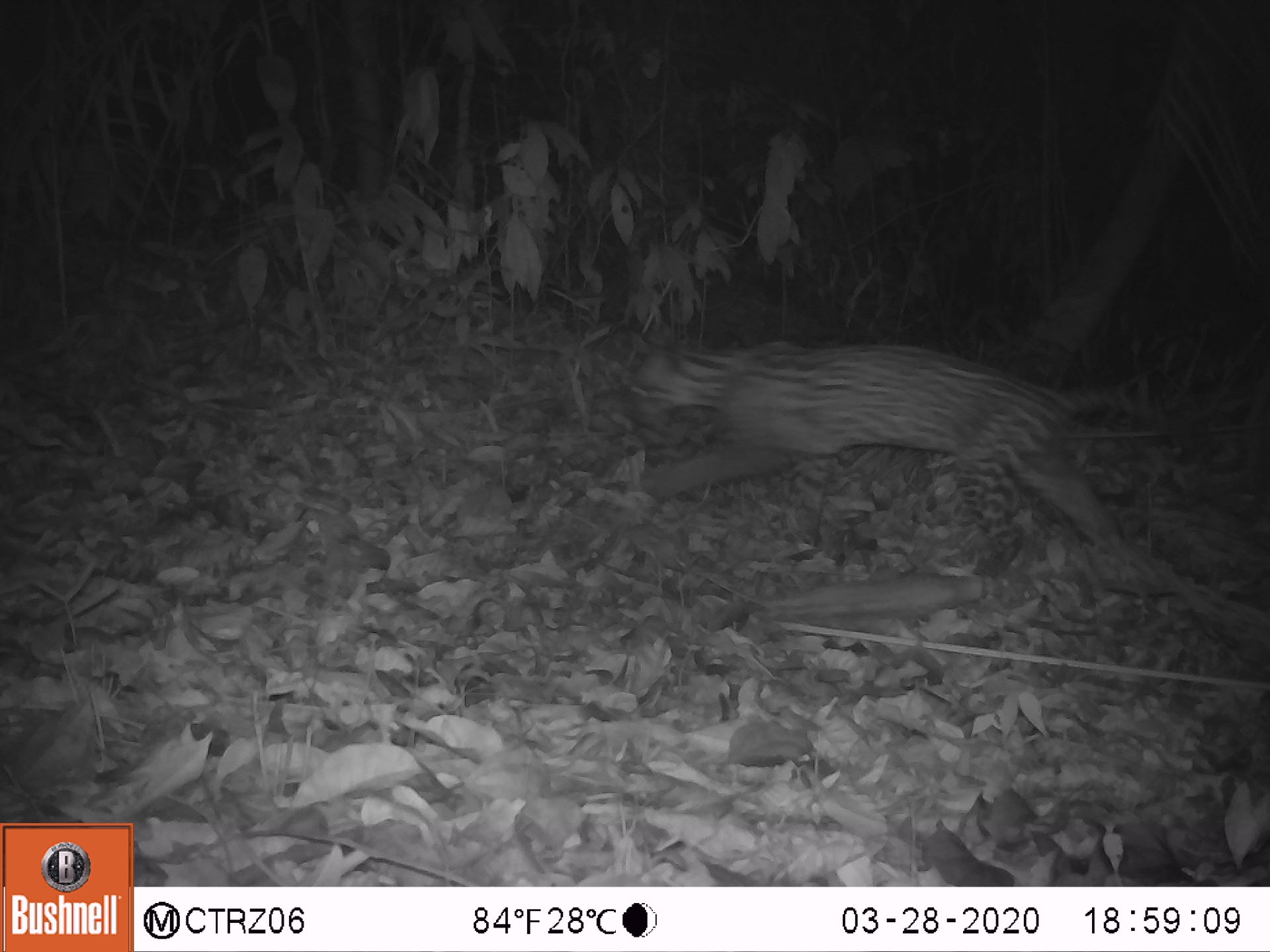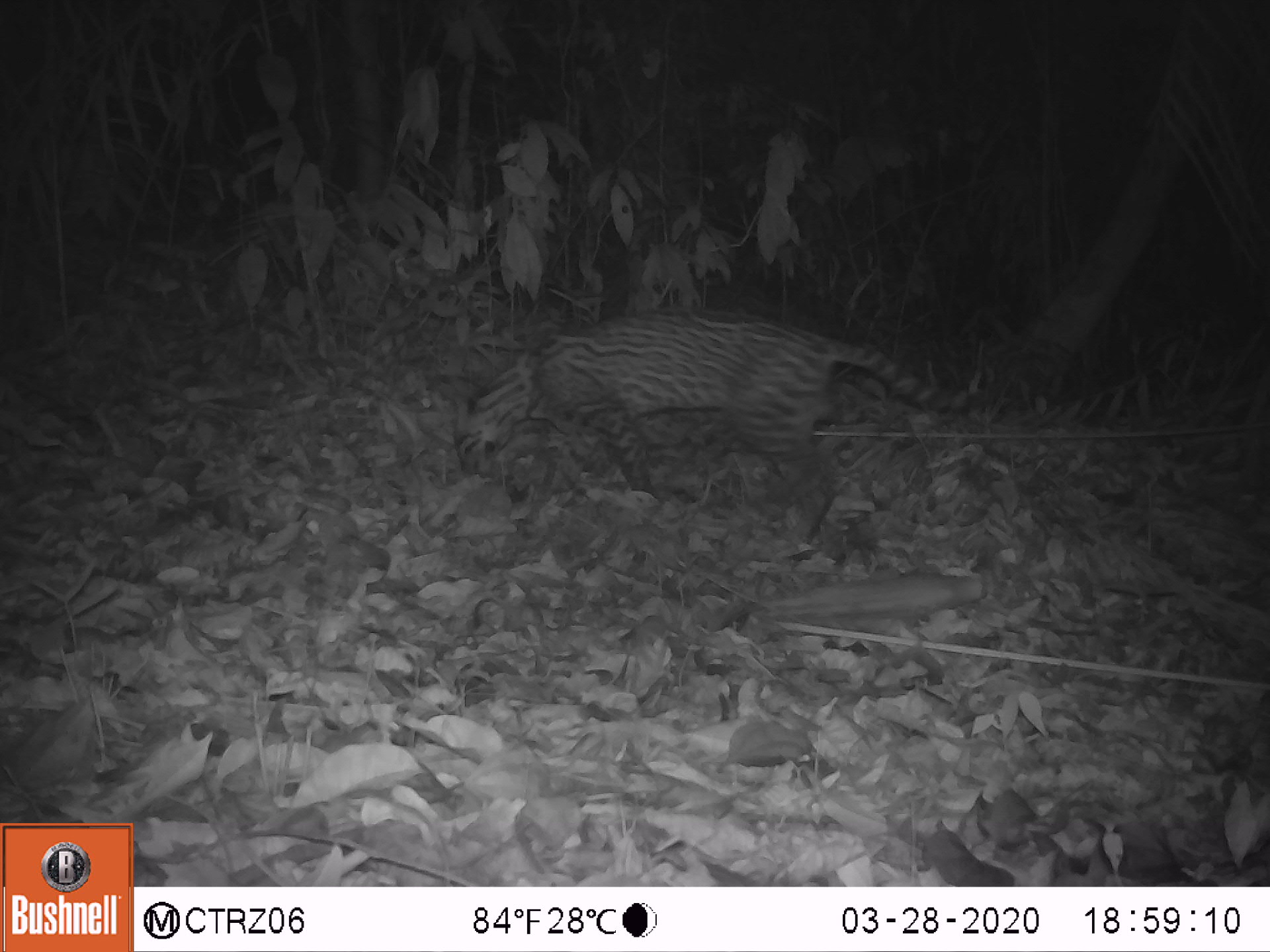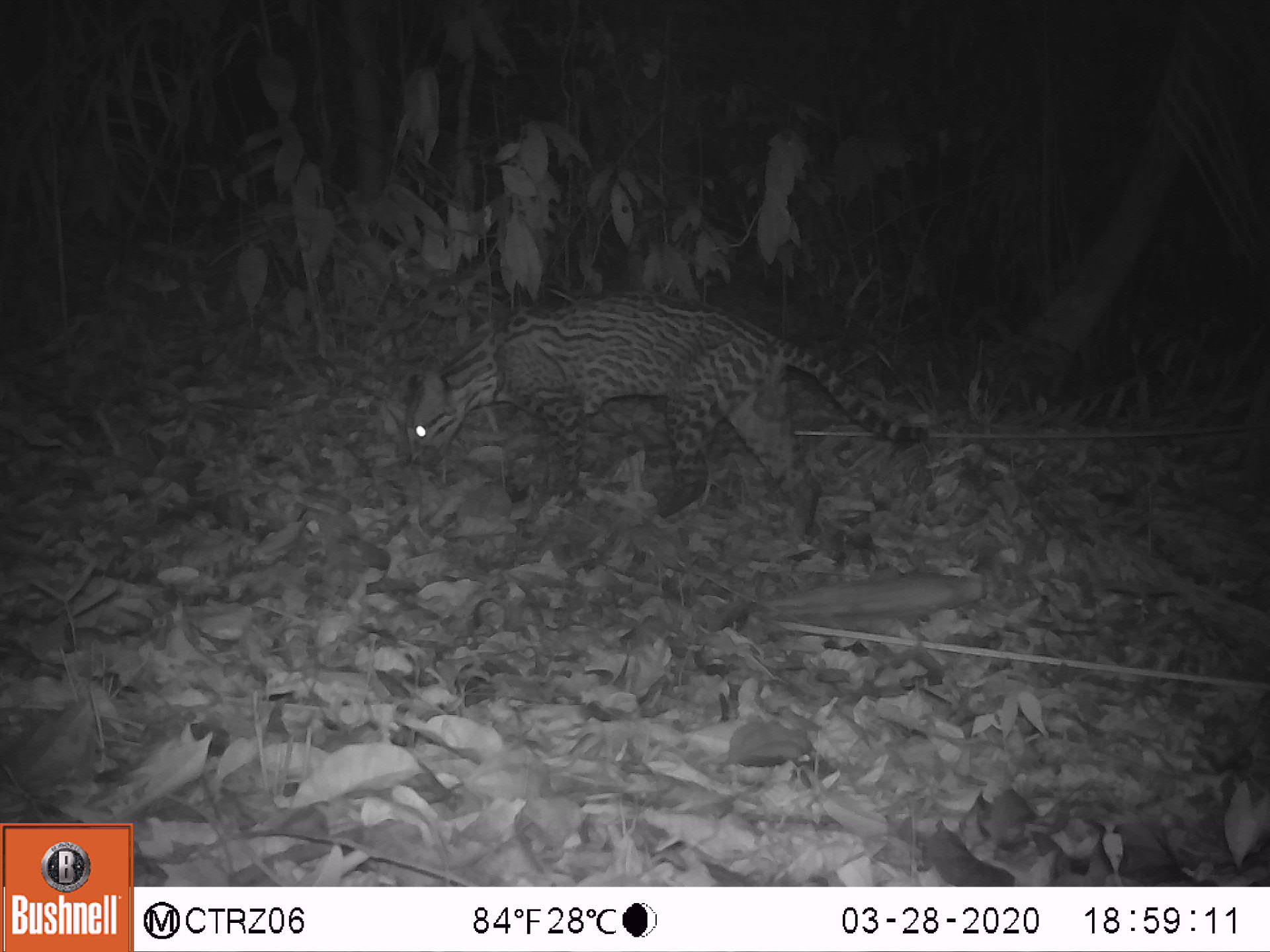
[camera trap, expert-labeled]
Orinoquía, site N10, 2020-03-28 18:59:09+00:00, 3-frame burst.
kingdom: Animalia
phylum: Chordata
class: Mammalia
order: Carnivora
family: Felidae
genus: Leopardus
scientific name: Leopardus pardalis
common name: ocelot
Ocelot (Leopardus pardalis).